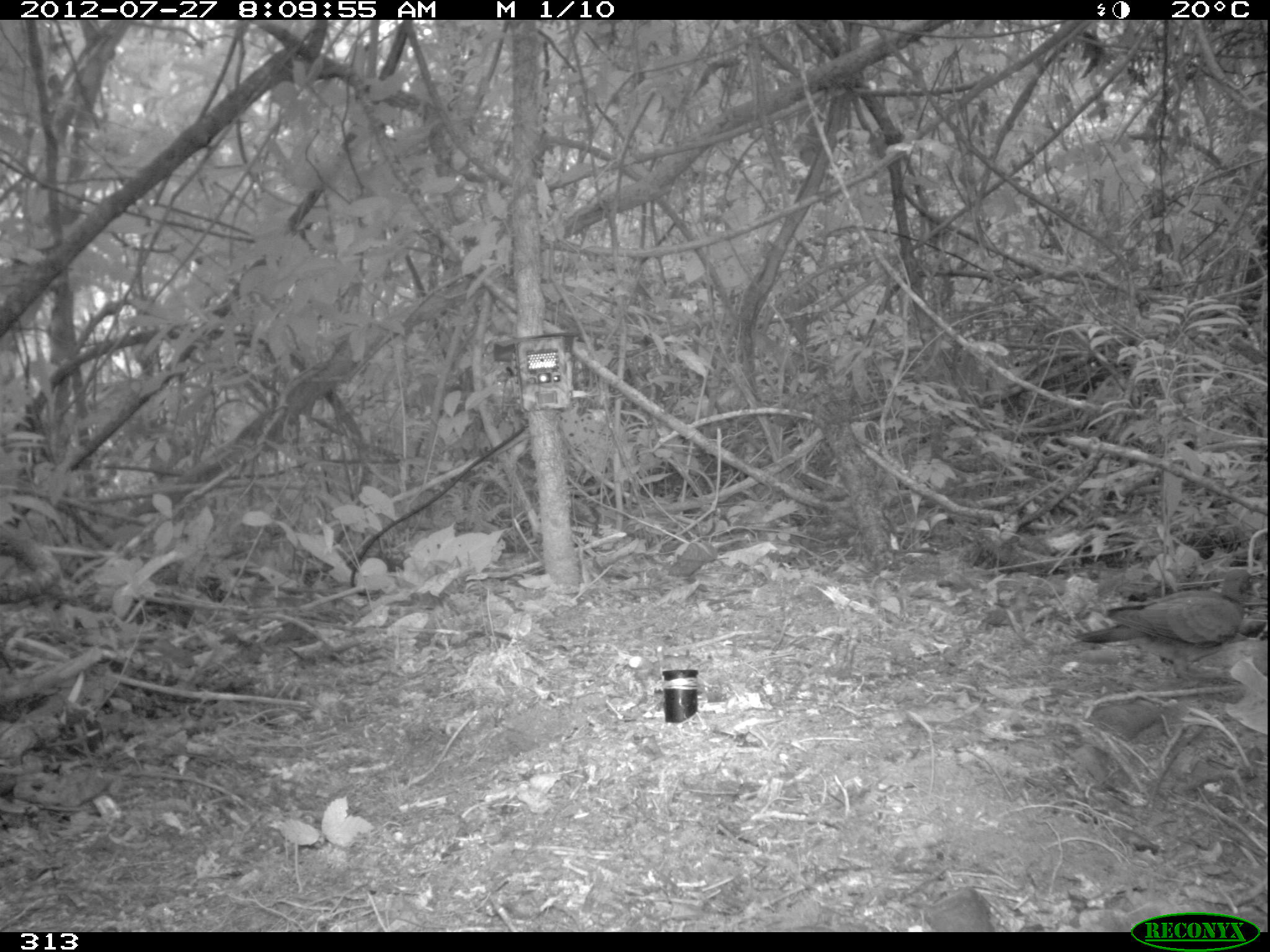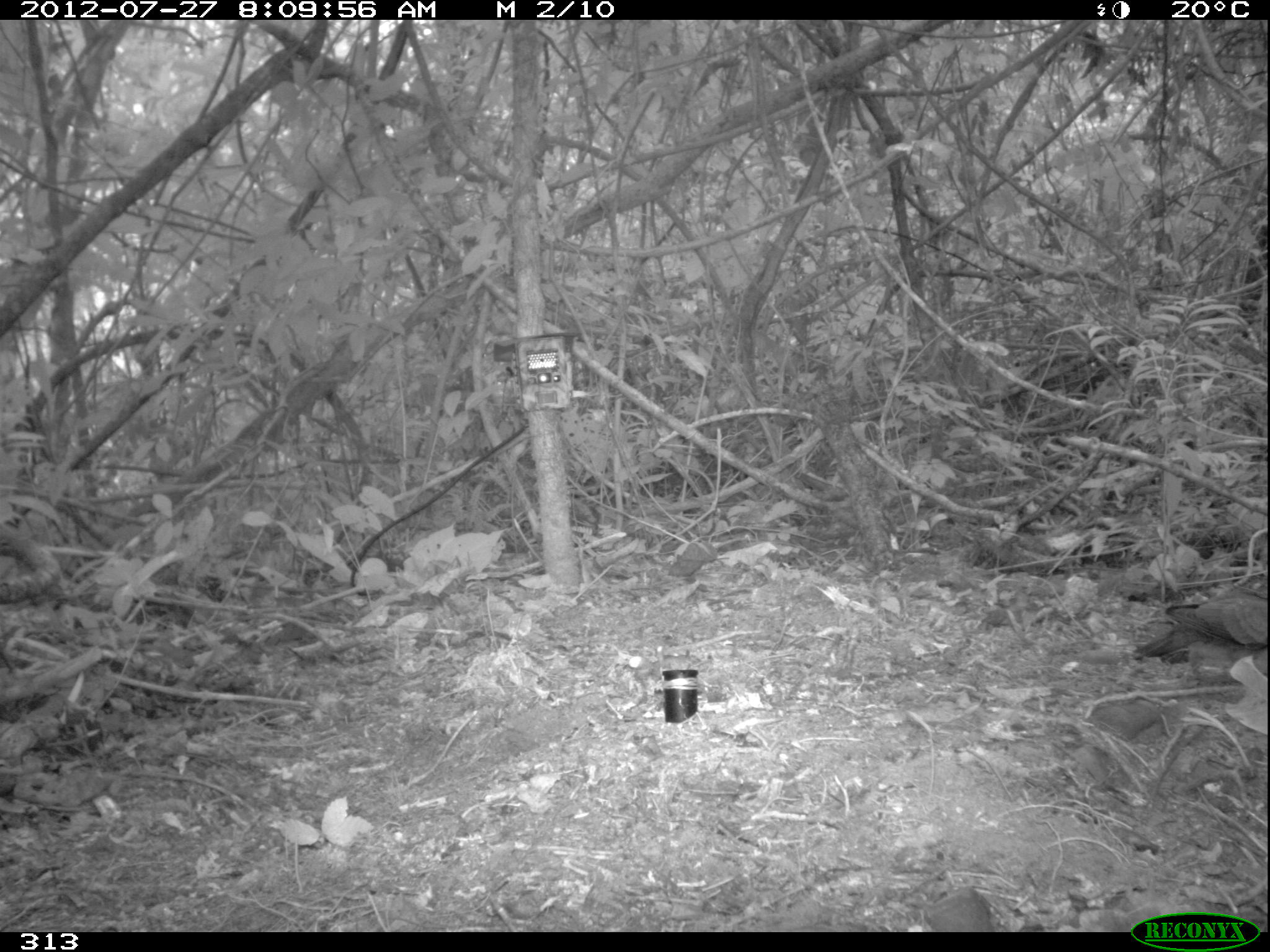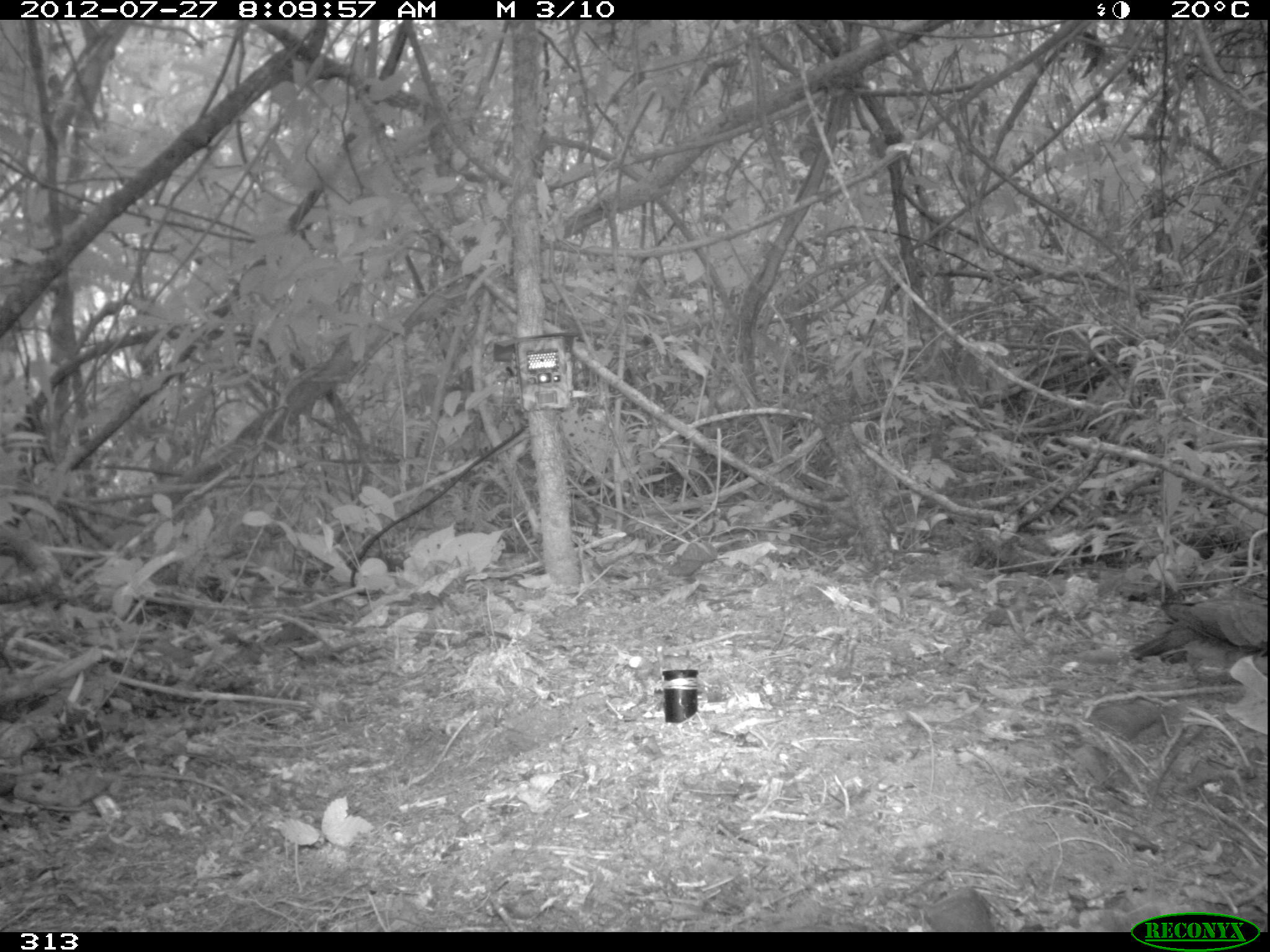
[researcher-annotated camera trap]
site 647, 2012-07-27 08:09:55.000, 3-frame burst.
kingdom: Animalia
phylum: Chordata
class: Aves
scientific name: Aves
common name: bird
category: unknown bird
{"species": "unknown bird (bird) (Aves)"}